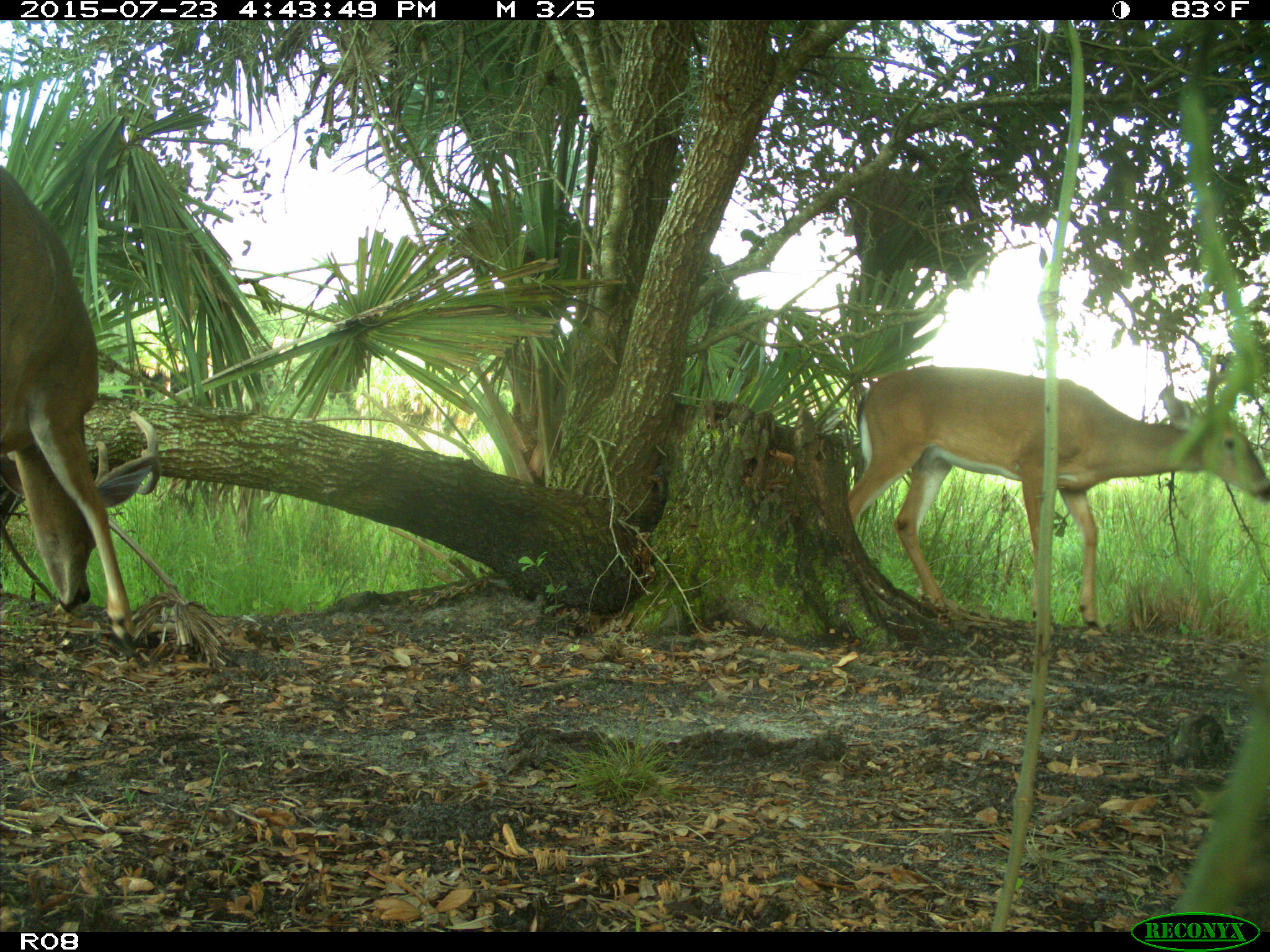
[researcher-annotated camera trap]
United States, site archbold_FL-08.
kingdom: Animalia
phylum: Chordata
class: Mammalia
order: Artiodactyla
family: Cervidae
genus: Odocoileus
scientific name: Odocoileus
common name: deer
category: unidentified deer